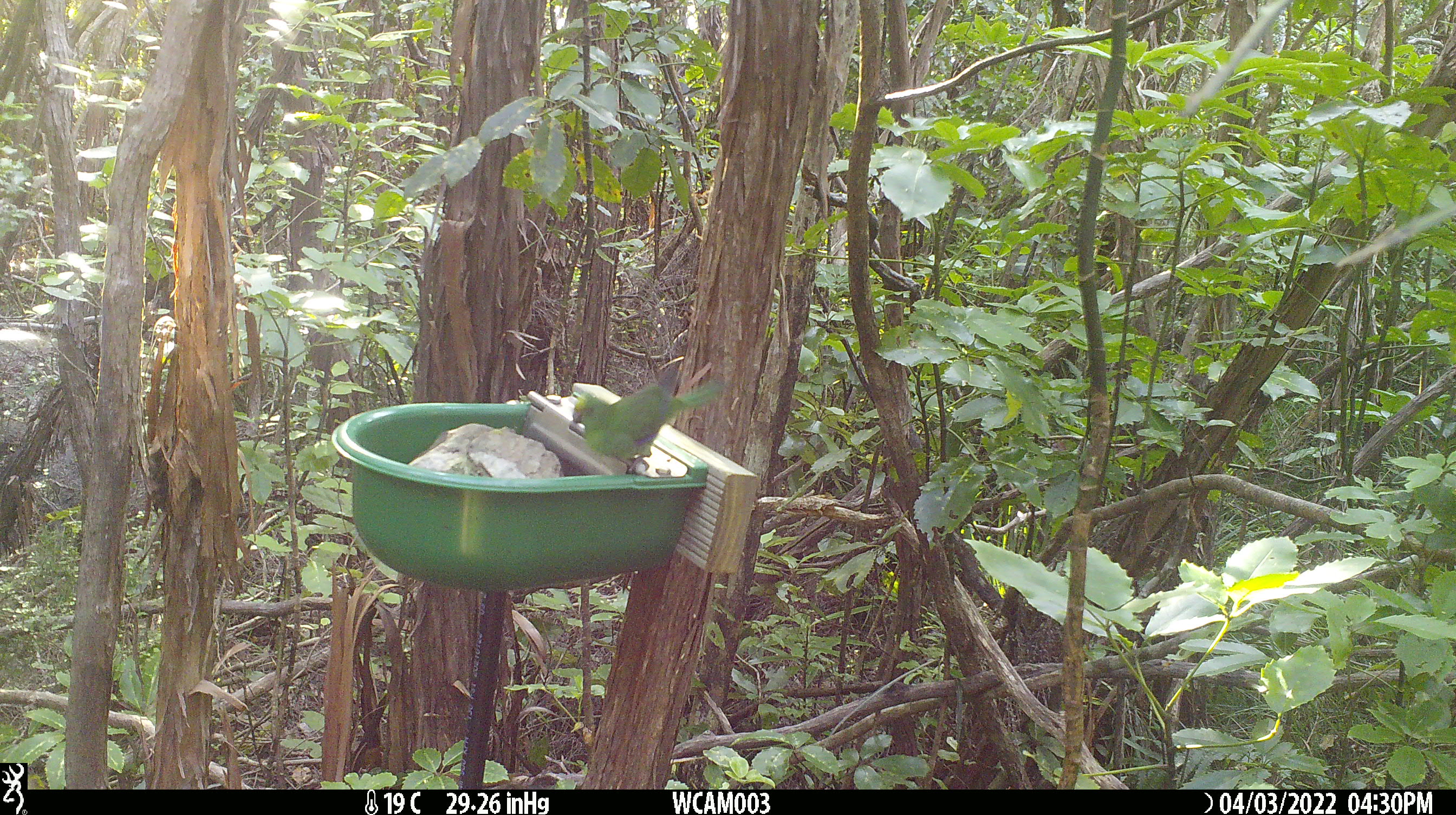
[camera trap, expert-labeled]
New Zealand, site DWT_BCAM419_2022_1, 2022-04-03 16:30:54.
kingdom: Animalia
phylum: Chordata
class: Aves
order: Psittaciformes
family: Psittaculidae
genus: Cyanoramphus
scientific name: Cyanoramphus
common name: parakeet